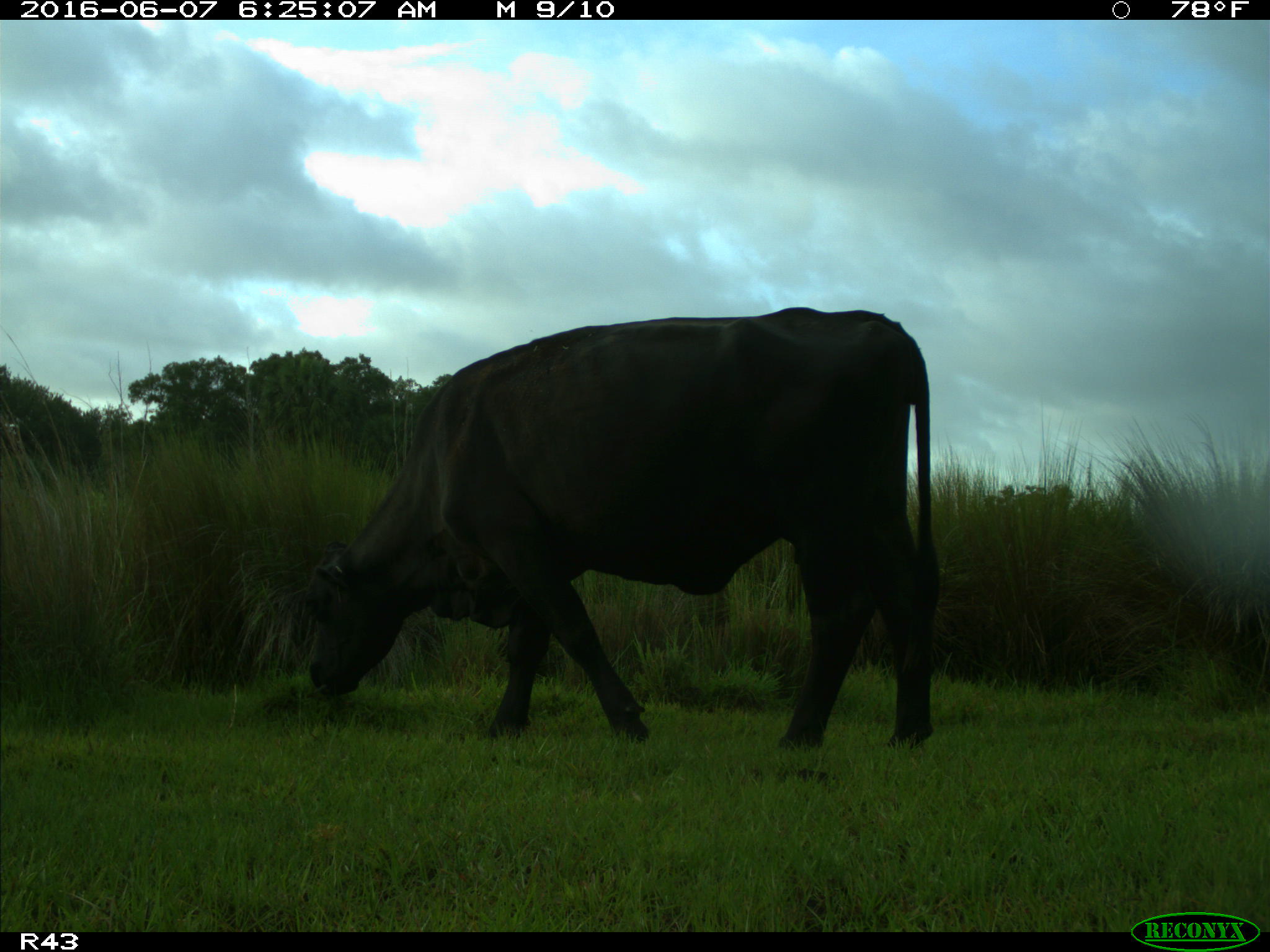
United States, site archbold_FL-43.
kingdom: Animalia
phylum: Chordata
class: Mammalia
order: Artiodactyla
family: Bovidae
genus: Bos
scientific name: Bos taurus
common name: domestic cow